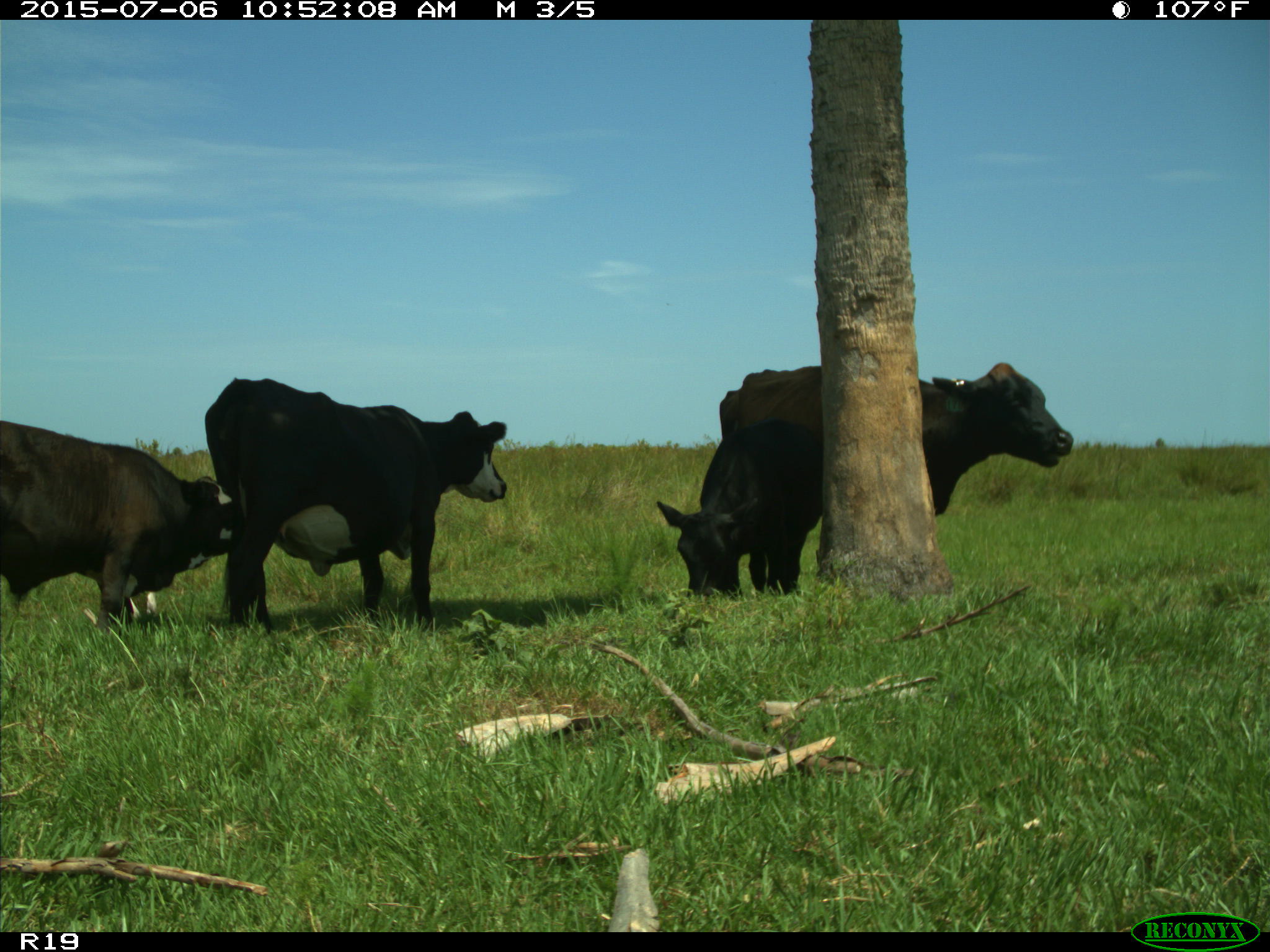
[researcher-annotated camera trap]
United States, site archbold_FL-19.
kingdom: Animalia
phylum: Chordata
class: Mammalia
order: Artiodactyla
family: Bovidae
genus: Bos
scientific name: Bos taurus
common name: domestic cow